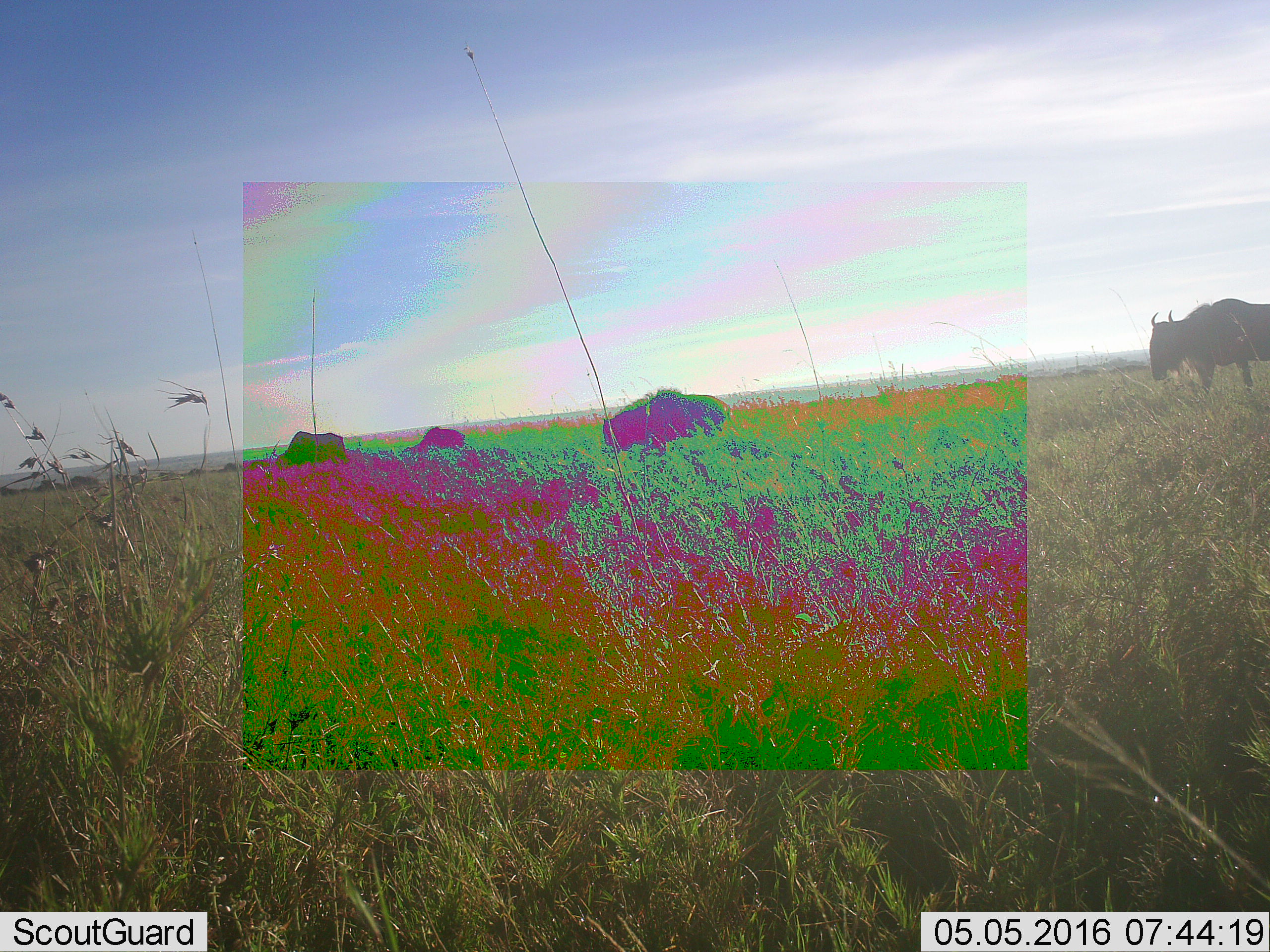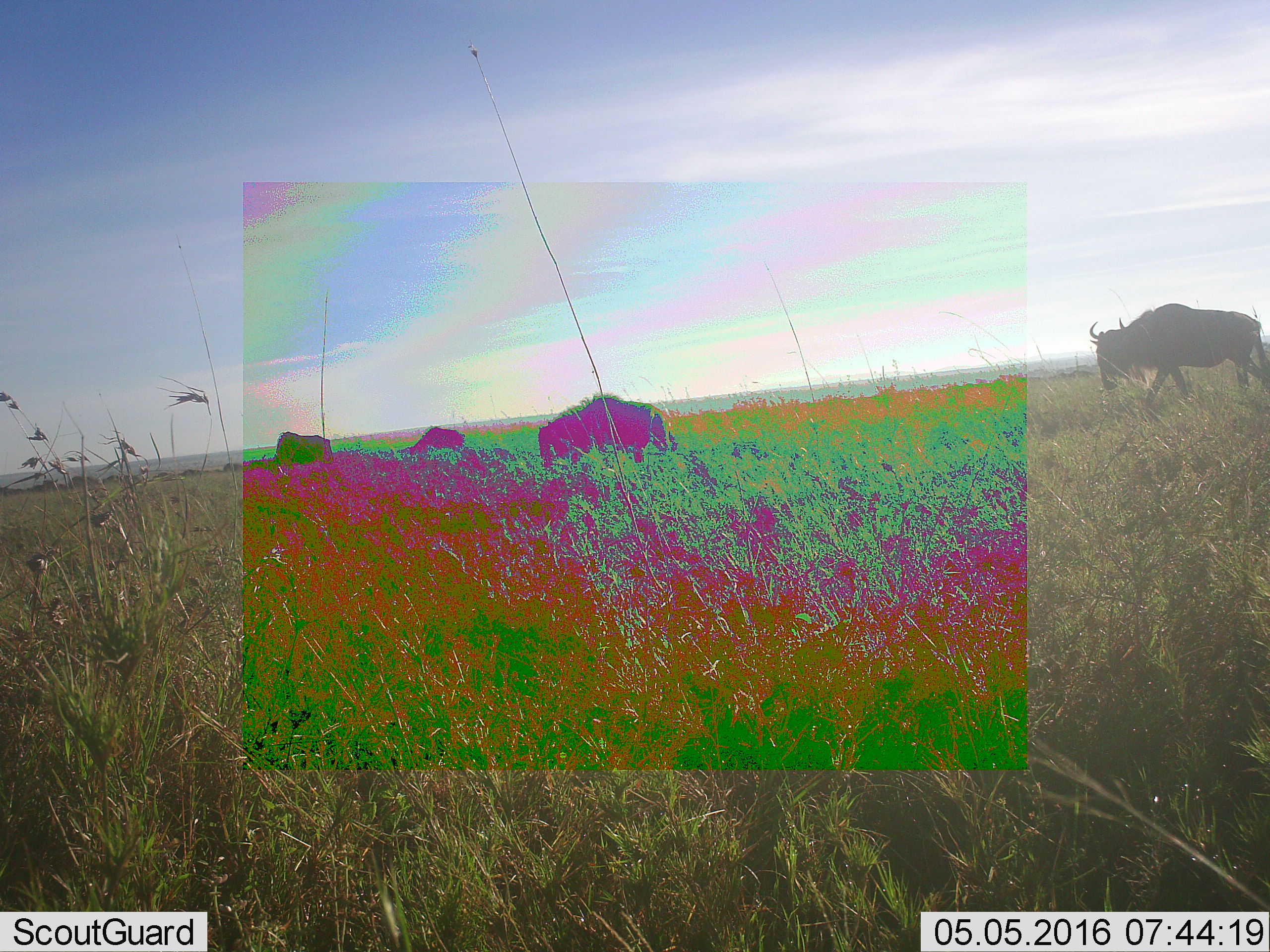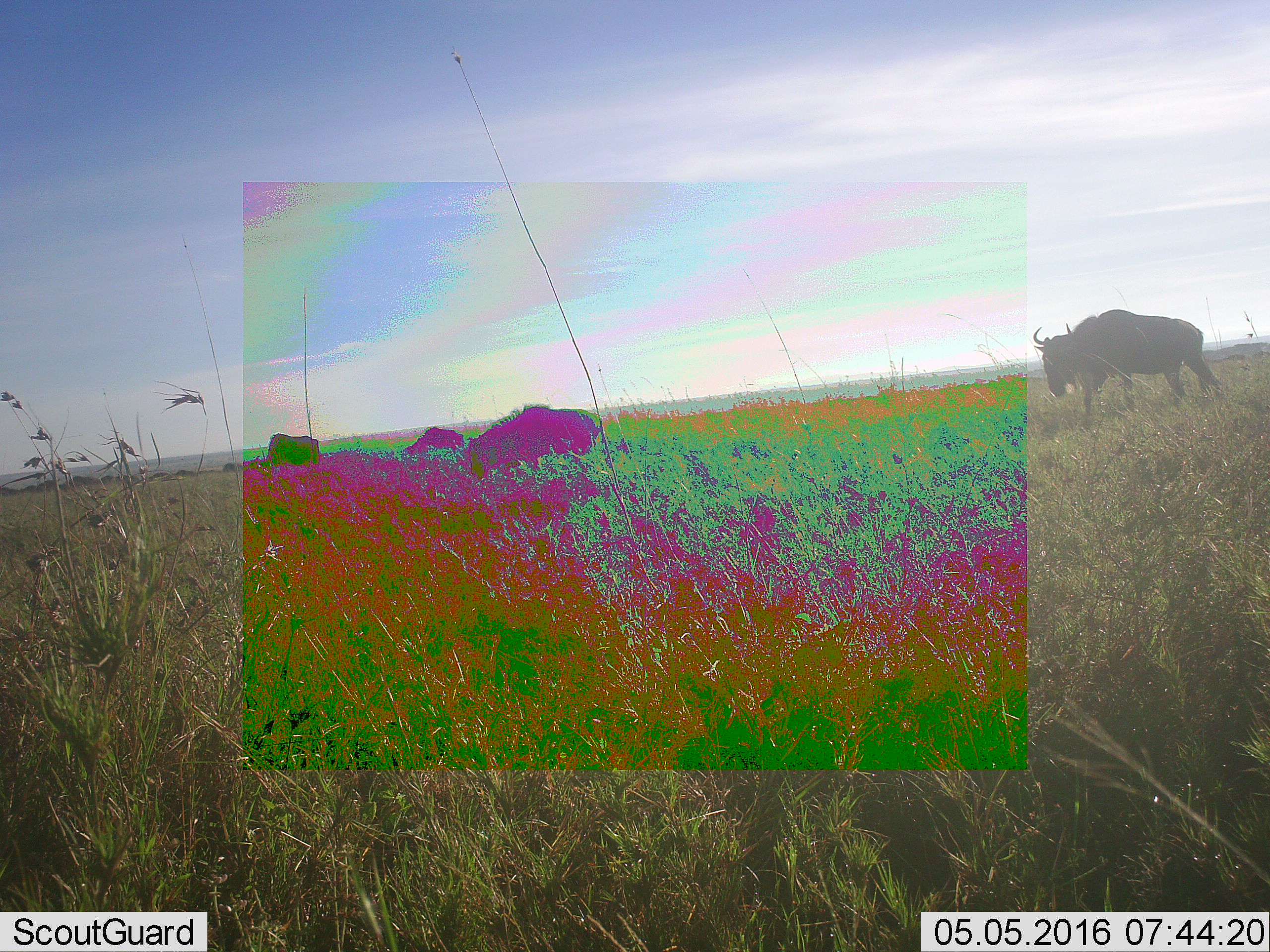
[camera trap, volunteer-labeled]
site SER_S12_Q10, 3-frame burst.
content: unidentified animal